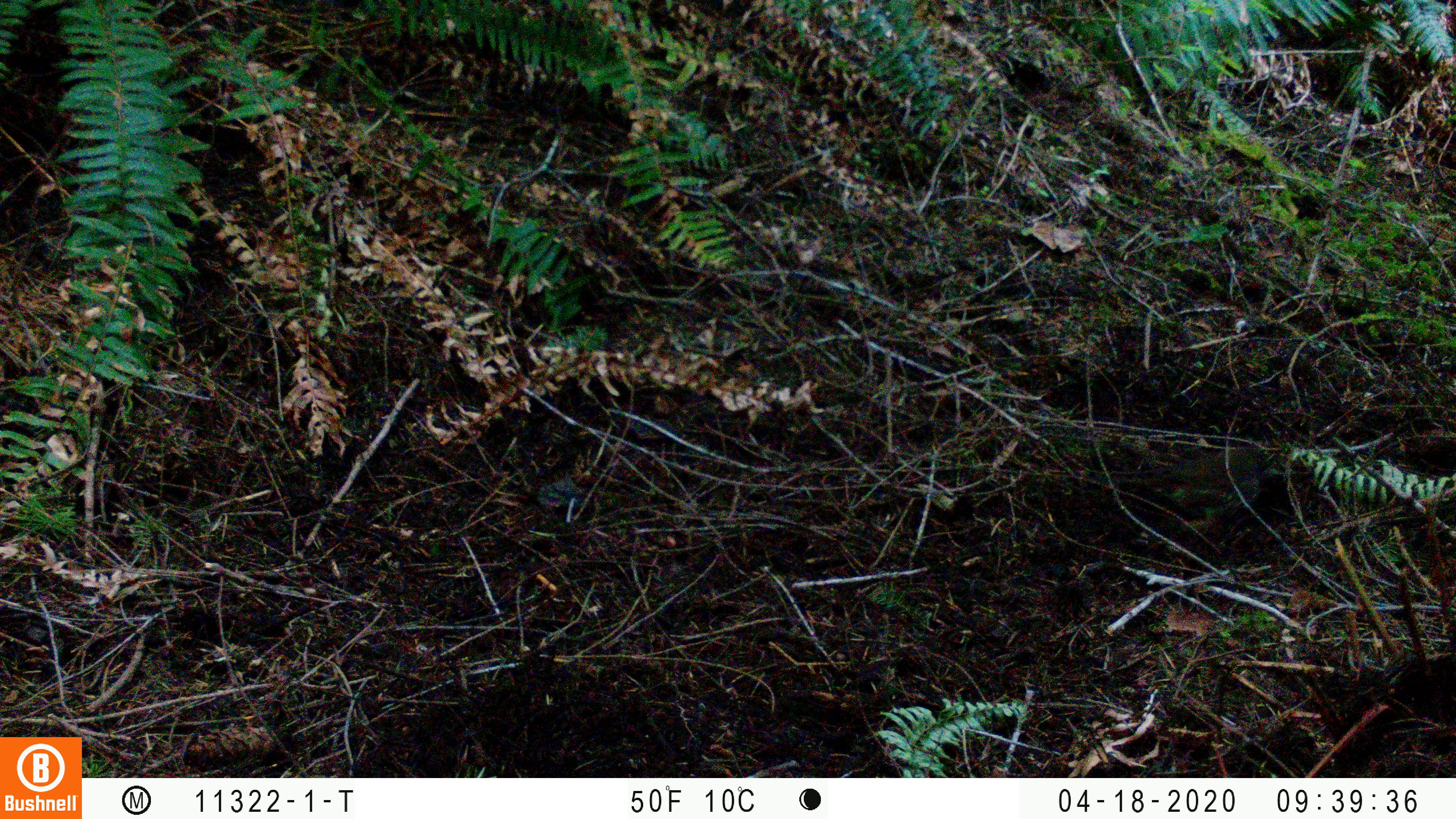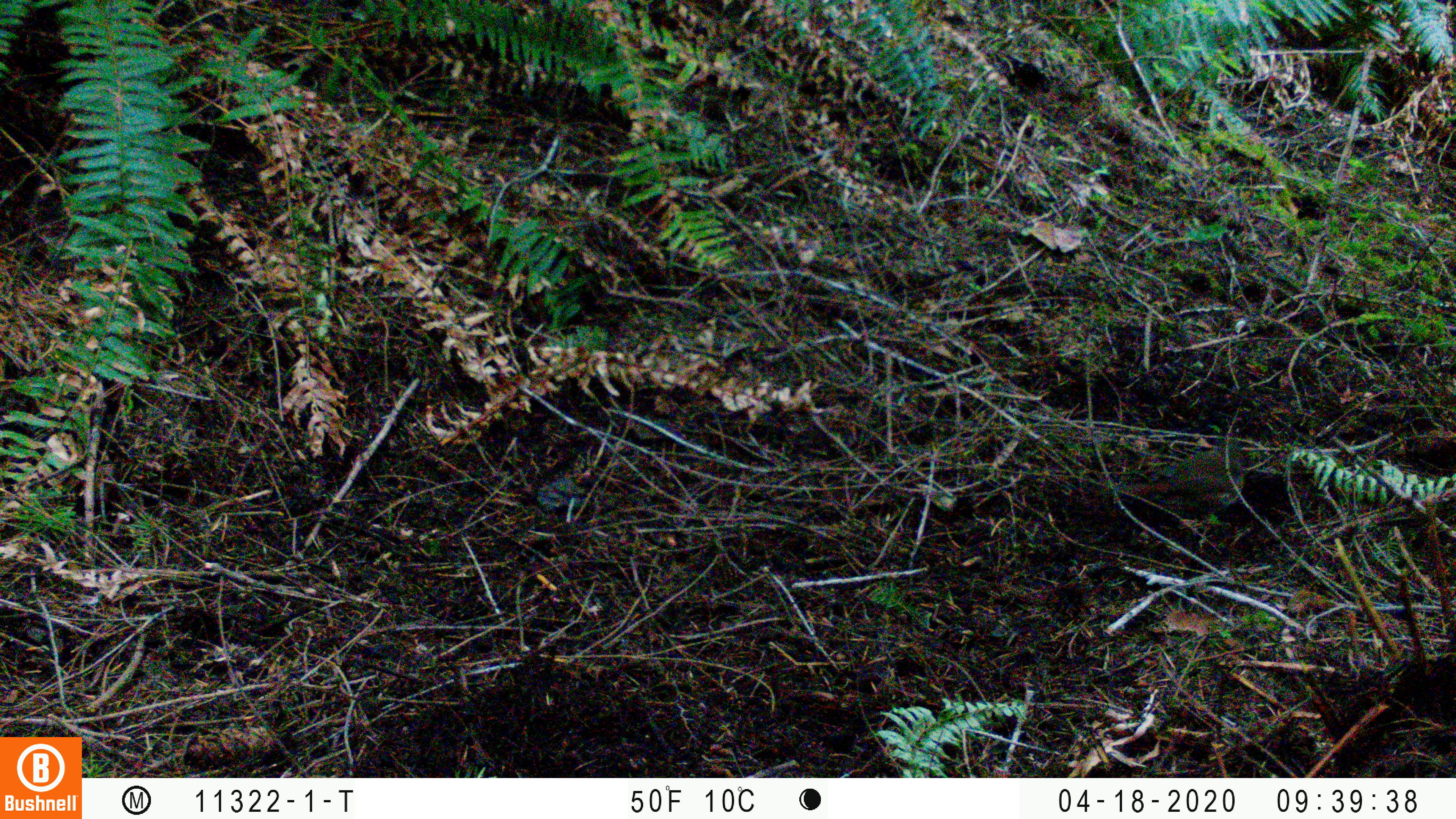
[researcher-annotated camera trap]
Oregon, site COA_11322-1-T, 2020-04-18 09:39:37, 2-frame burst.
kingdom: Animalia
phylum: Chordata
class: Aves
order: Passeriformes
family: Turdidae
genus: Catharus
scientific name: Catharus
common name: brown thrushes and nightingale-thrushes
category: catharus species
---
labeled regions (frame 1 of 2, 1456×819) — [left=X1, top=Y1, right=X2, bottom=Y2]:
catharus species: [left=1104, top=440, right=1266, bottom=534]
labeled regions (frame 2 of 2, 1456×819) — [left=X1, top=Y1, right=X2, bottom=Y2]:
catharus species: [left=1093, top=435, right=1249, bottom=525]